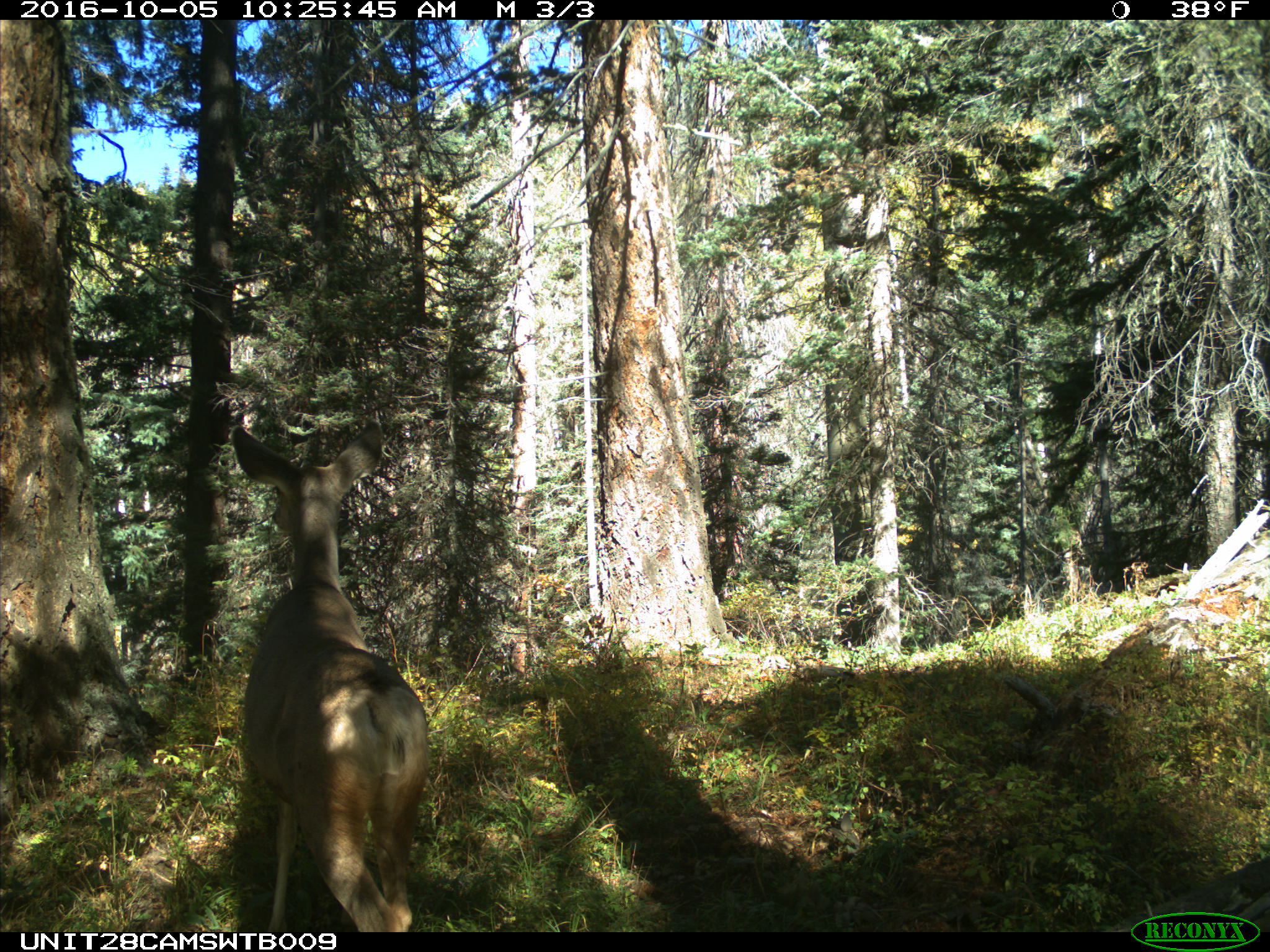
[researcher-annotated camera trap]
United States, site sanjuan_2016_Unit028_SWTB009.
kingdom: Animalia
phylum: Chordata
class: Mammalia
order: Artiodactyla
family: Cervidae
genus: Odocoileus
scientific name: Odocoileus hemionus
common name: mule deer